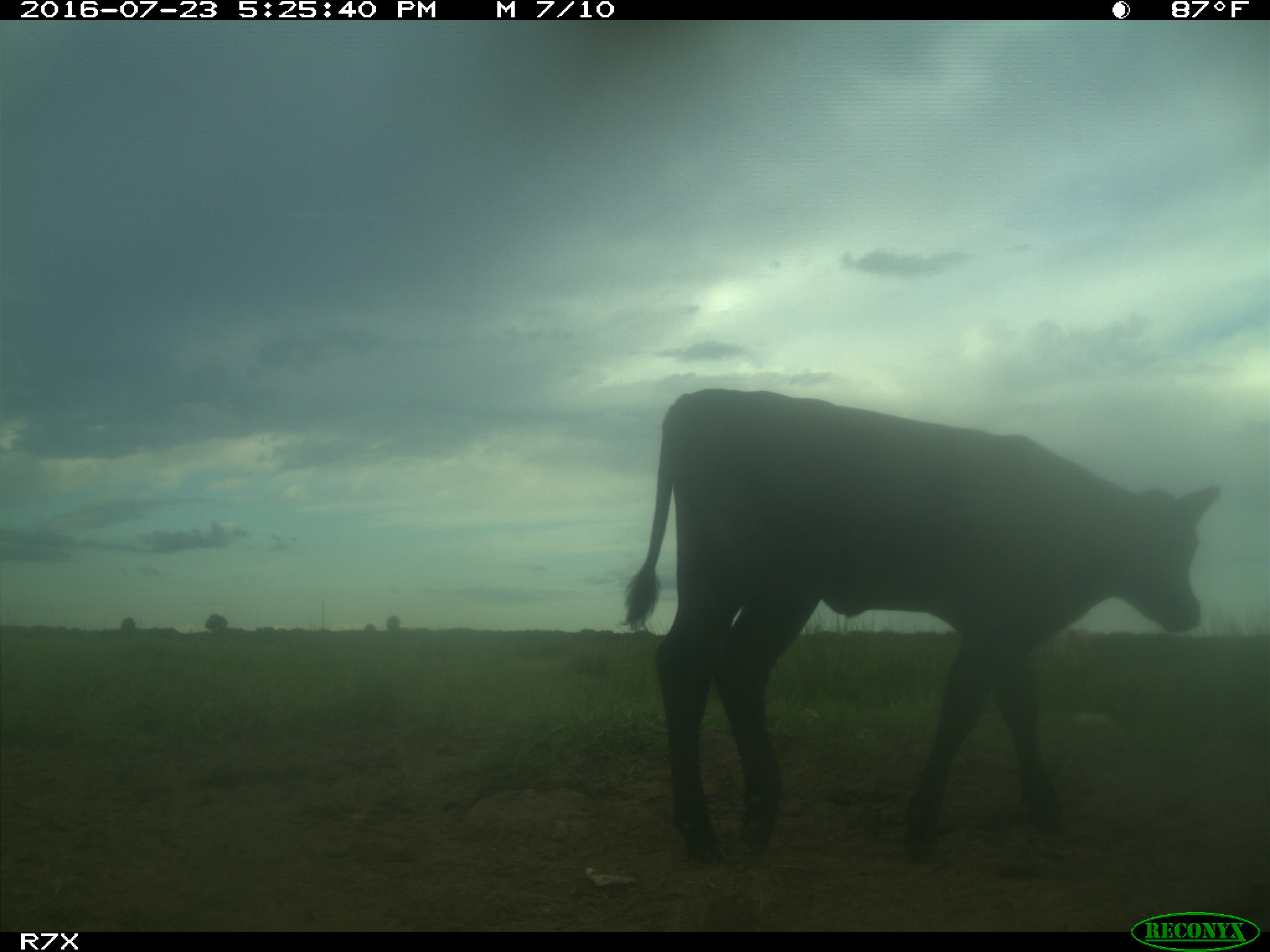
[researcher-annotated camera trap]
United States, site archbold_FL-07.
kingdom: Animalia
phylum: Chordata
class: Mammalia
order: Artiodactyla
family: Bovidae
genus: Bos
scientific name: Bos taurus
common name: domestic cow